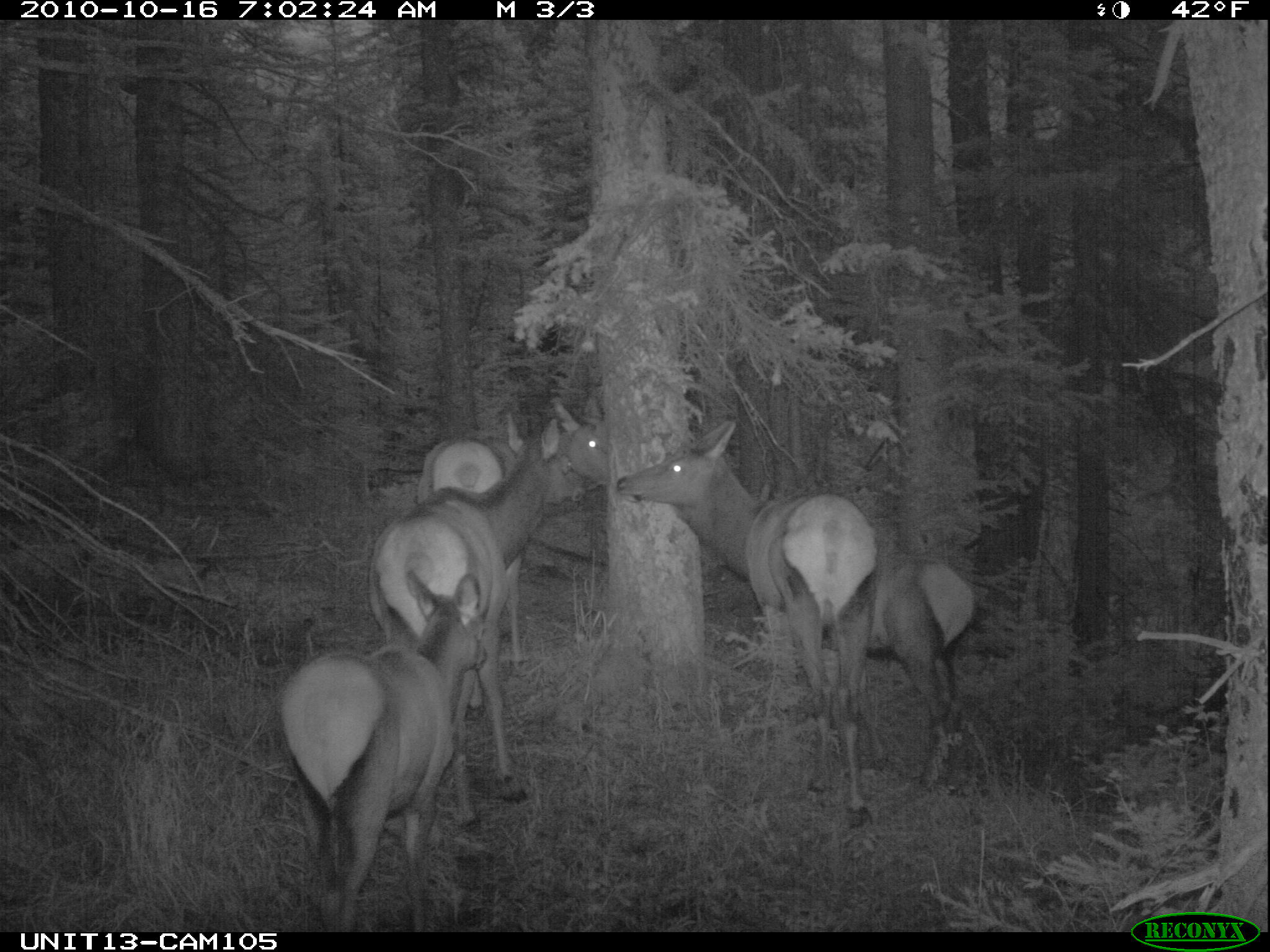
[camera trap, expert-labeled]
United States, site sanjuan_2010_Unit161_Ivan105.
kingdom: Animalia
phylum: Chordata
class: Mammalia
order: Artiodactyla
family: Cervidae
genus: Cervus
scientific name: Cervus elaphus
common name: red deer